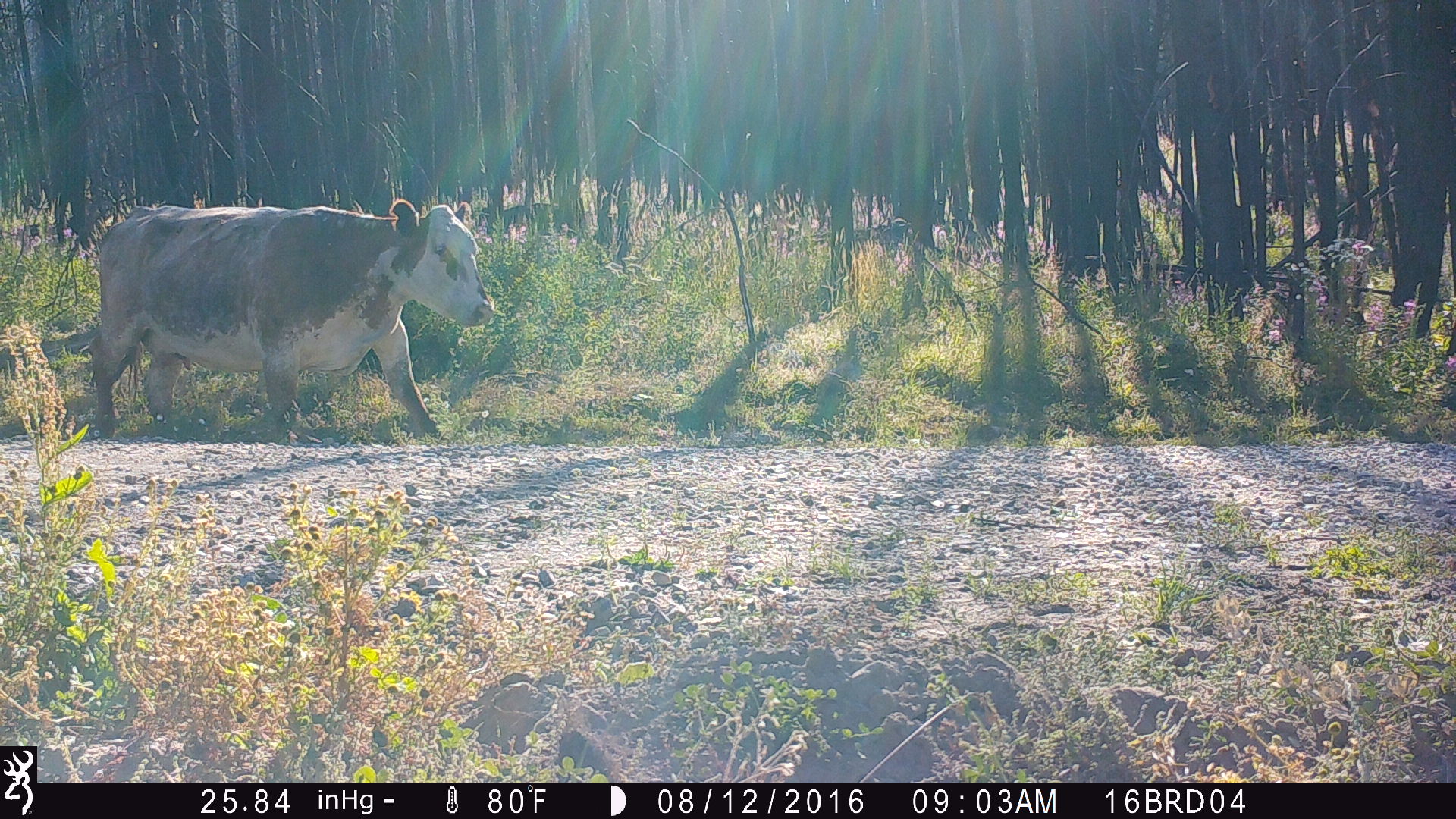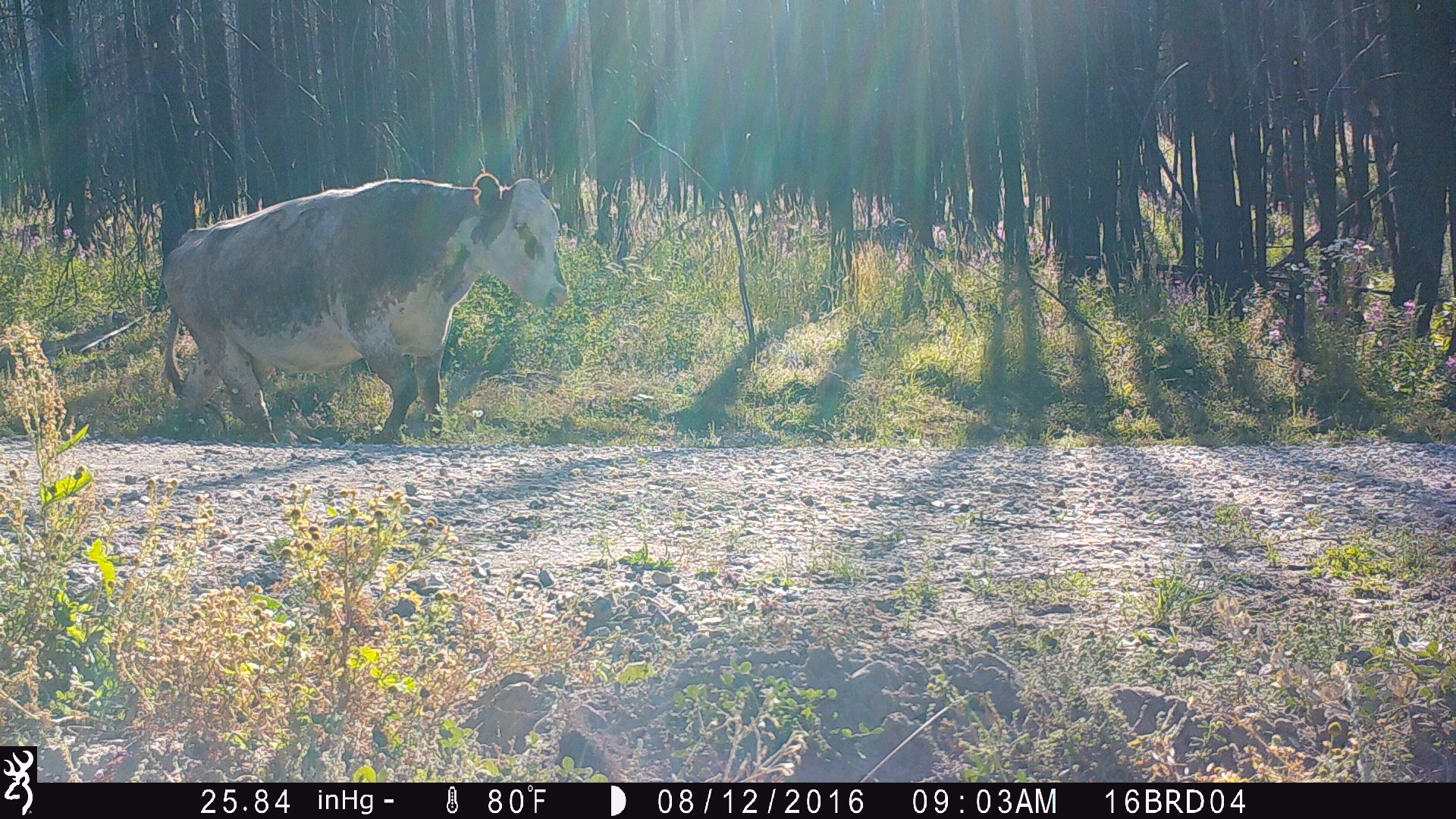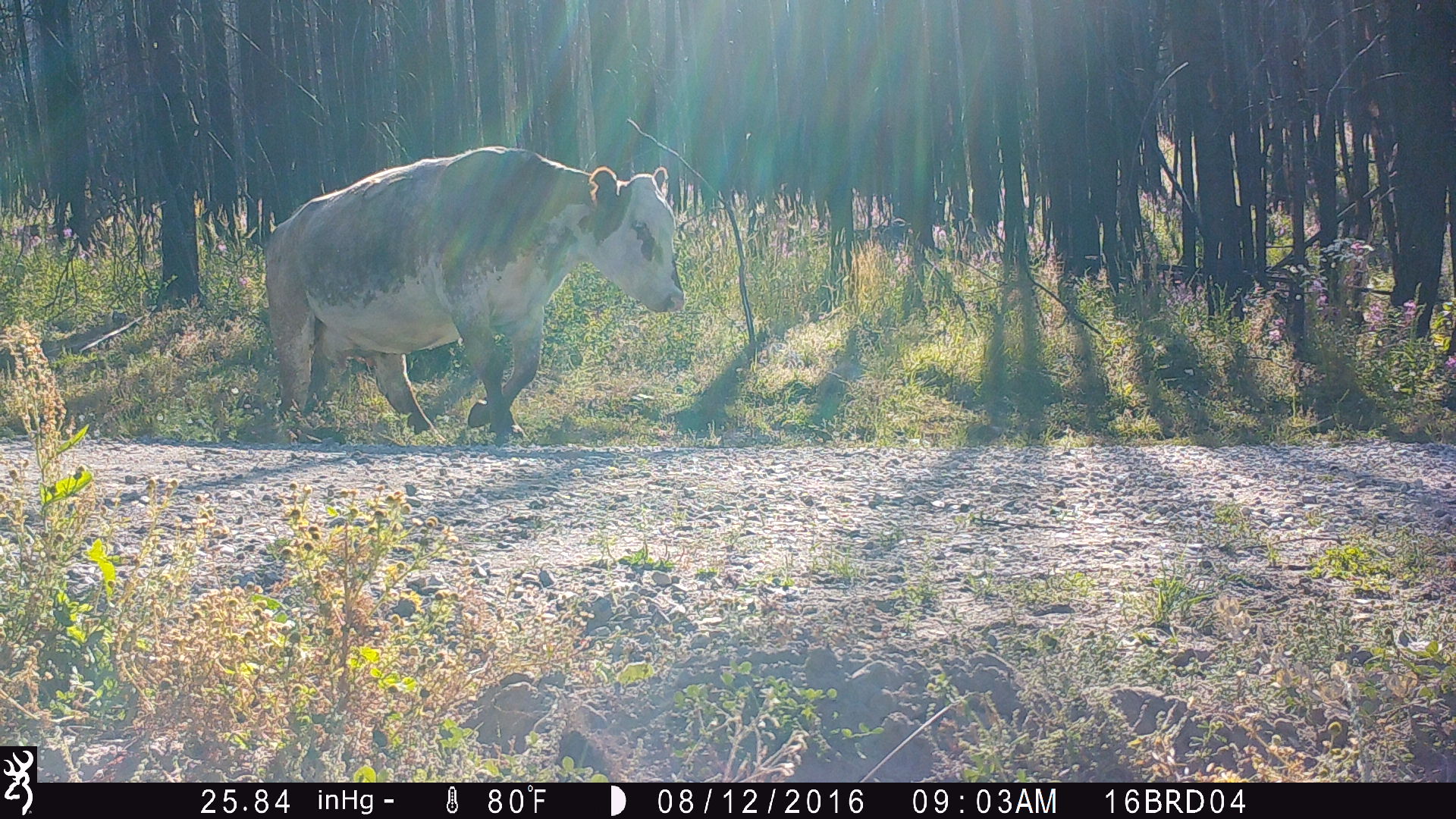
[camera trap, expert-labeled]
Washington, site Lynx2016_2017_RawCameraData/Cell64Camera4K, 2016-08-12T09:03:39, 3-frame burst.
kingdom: Animalia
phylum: Chordata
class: Mammalia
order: Artiodactyla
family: Bovidae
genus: Bos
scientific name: Bos taurus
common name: domestic cattle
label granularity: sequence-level